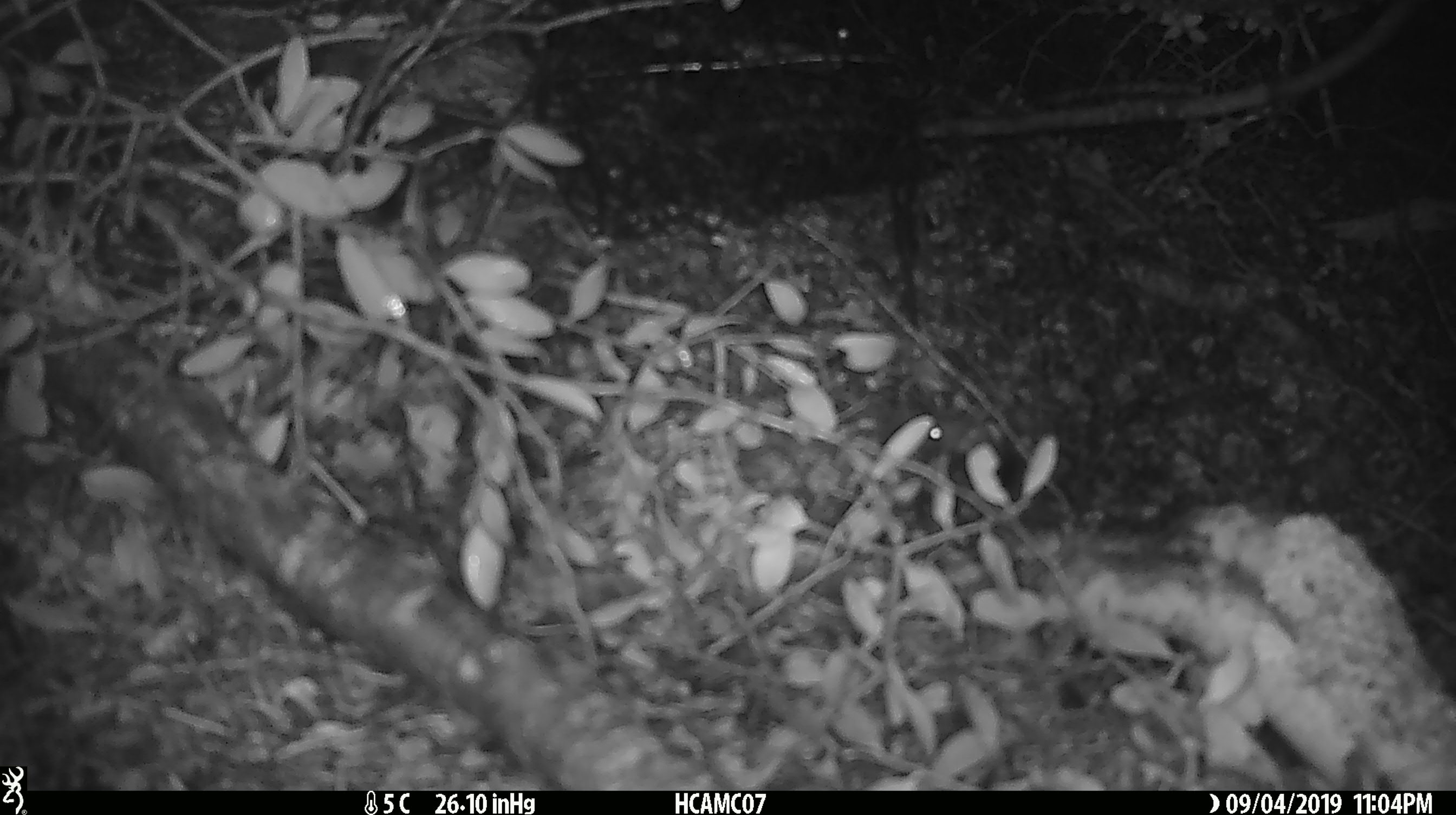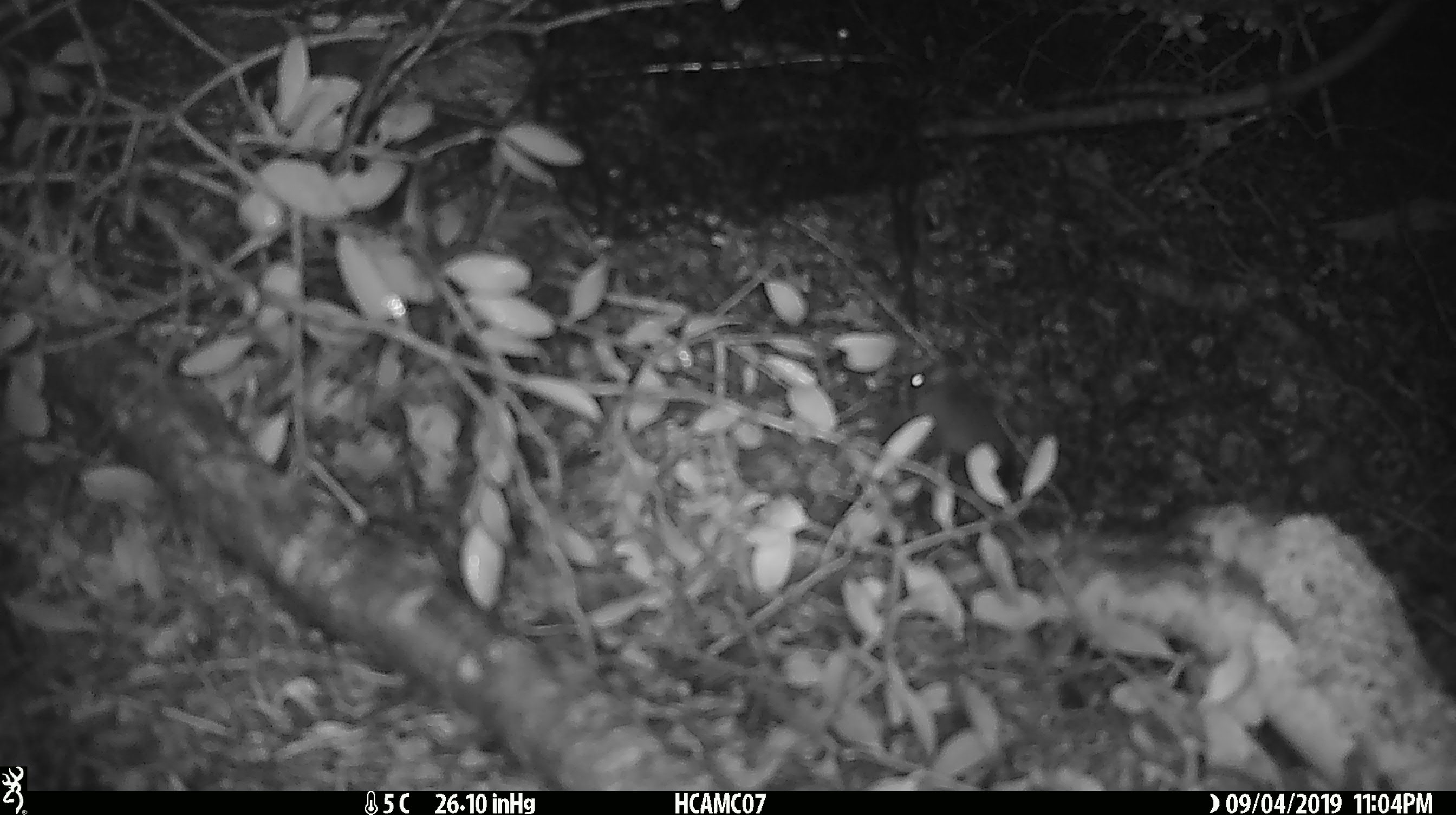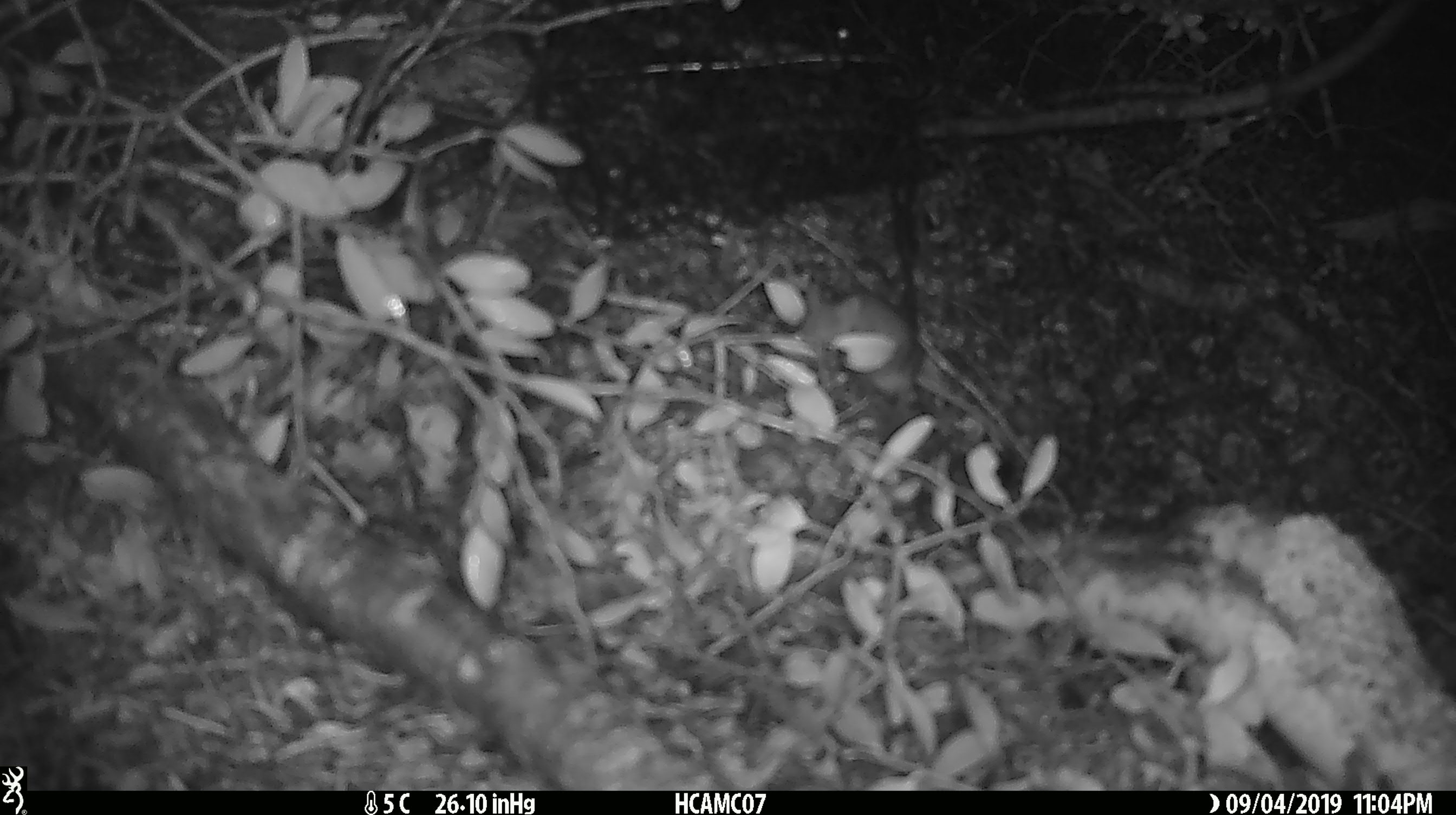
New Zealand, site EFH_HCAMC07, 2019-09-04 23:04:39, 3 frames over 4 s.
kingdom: Animalia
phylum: Chordata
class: Mammalia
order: Rodentia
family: Muridae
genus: Mus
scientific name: Mus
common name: mouse